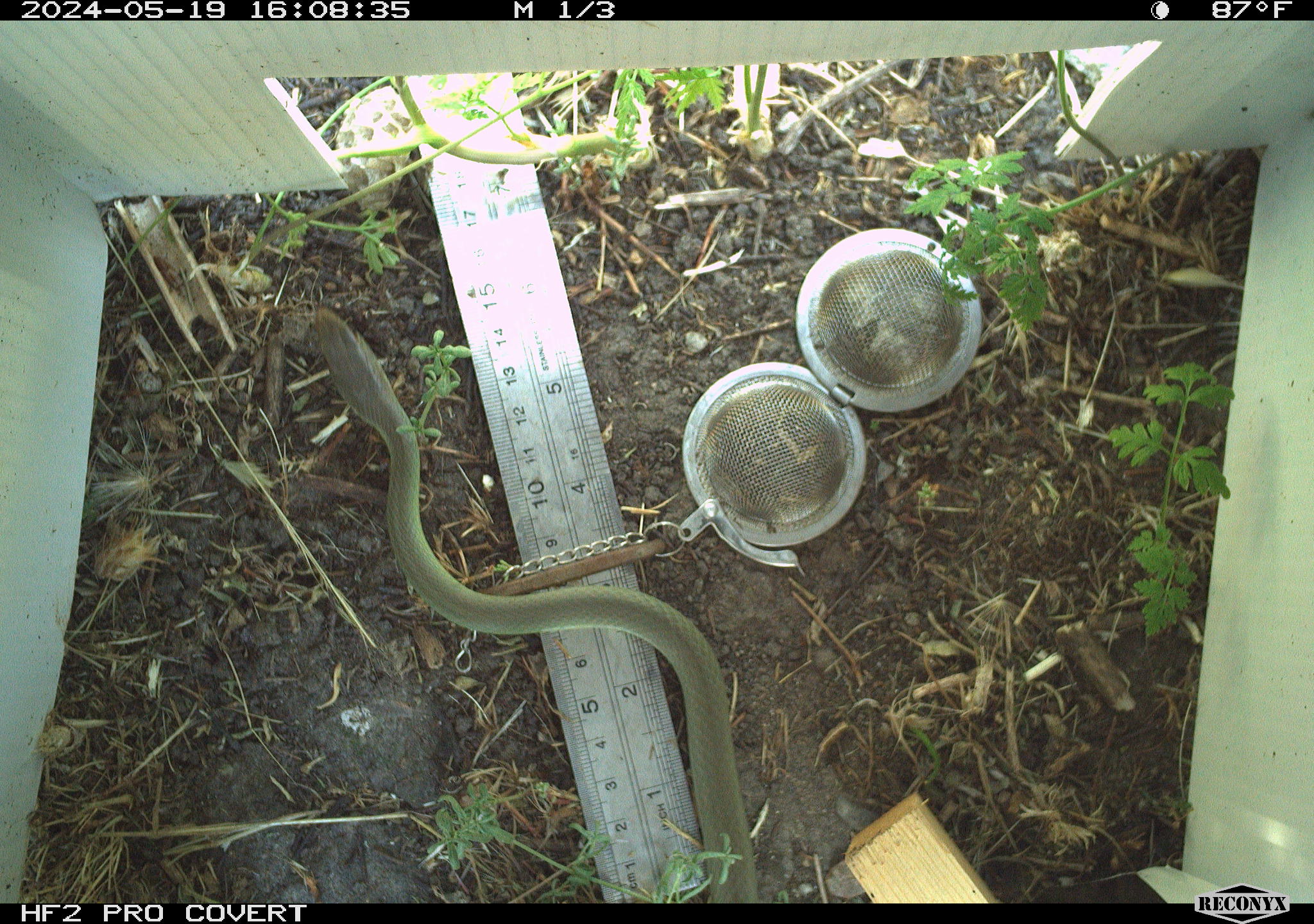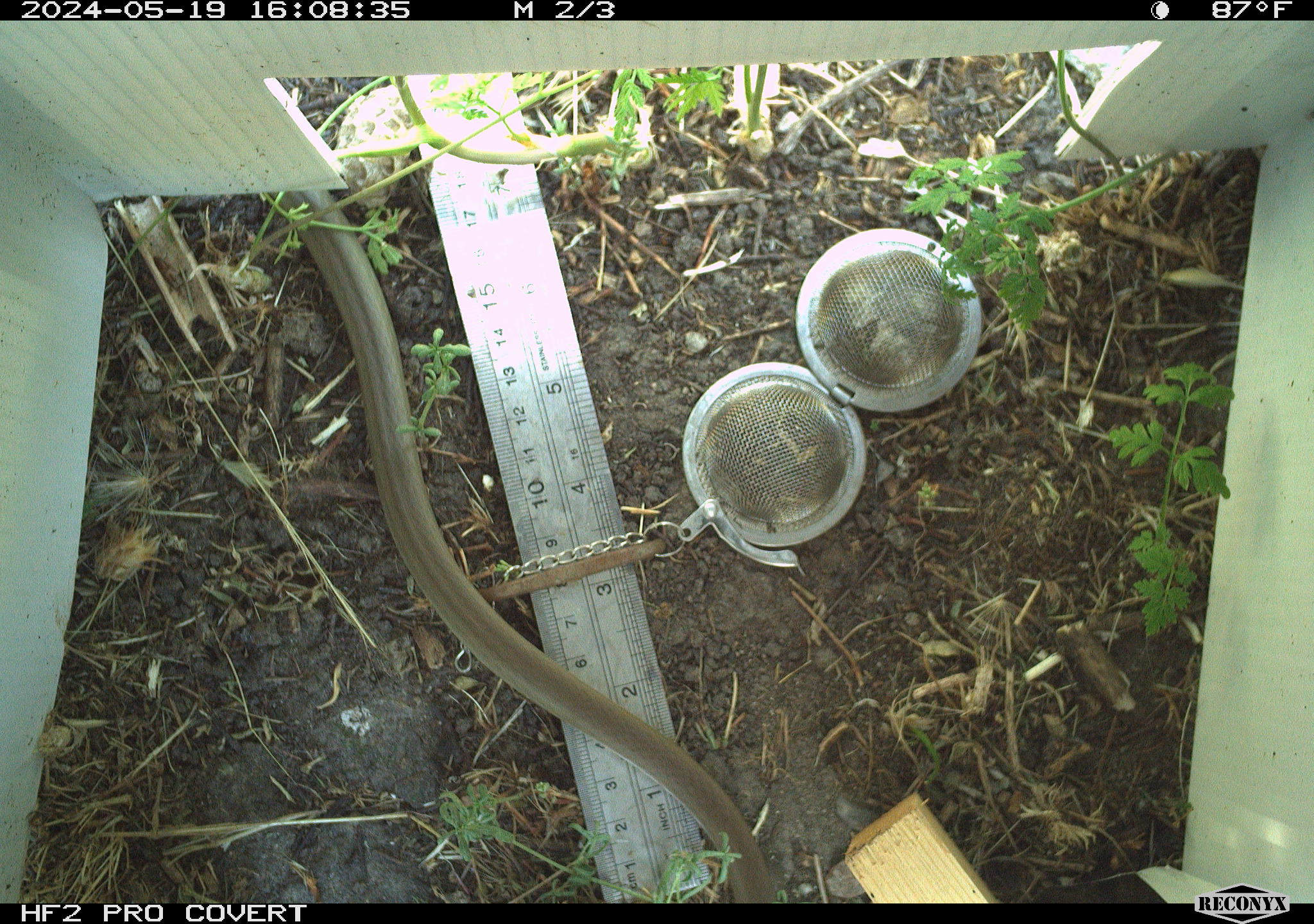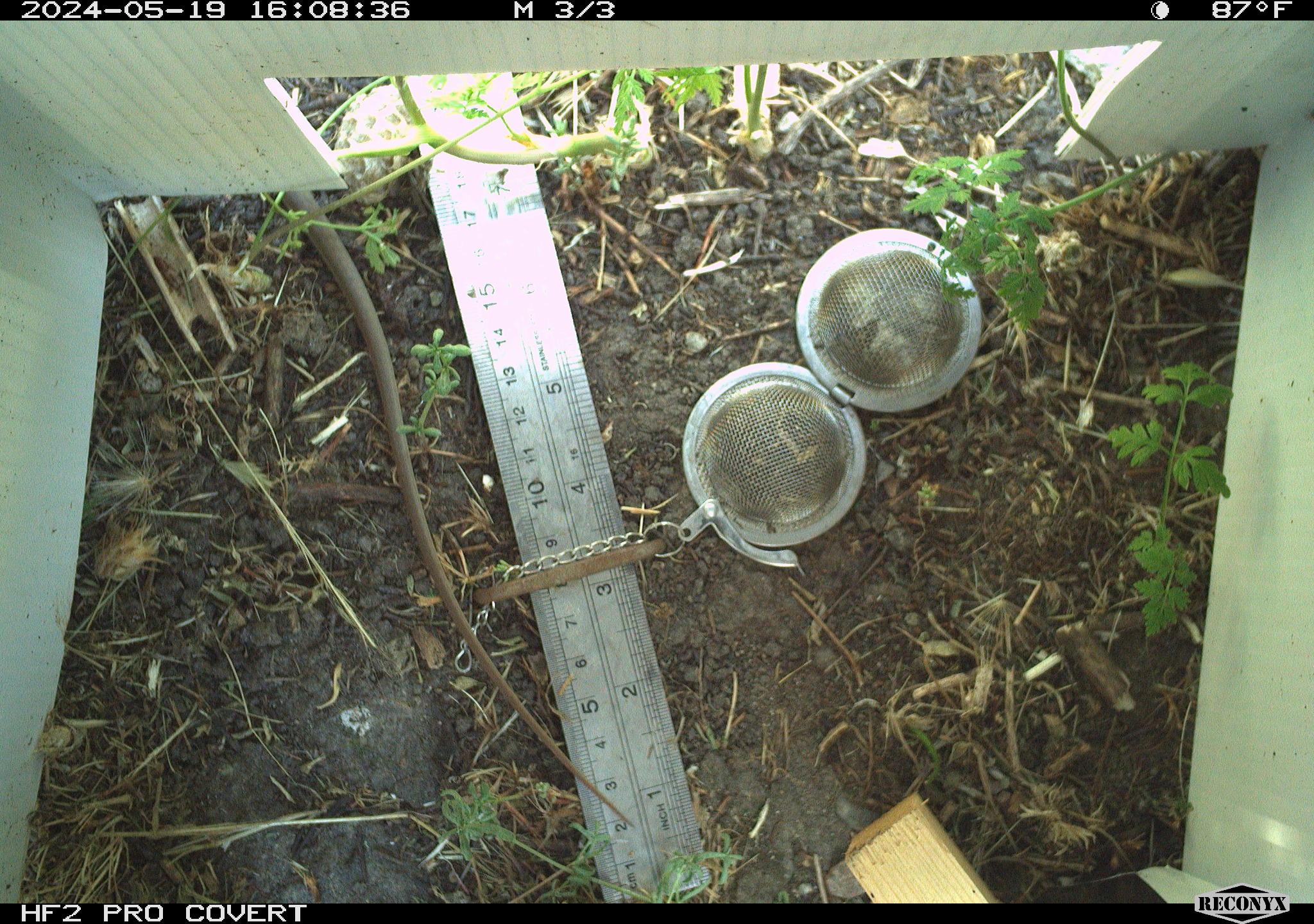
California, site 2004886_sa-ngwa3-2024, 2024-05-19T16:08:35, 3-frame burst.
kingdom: Animalia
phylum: Chordata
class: Reptilia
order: Squamata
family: Colubridae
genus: Coluber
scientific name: Coluber constrictor mormon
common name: western yellow-bellied racer